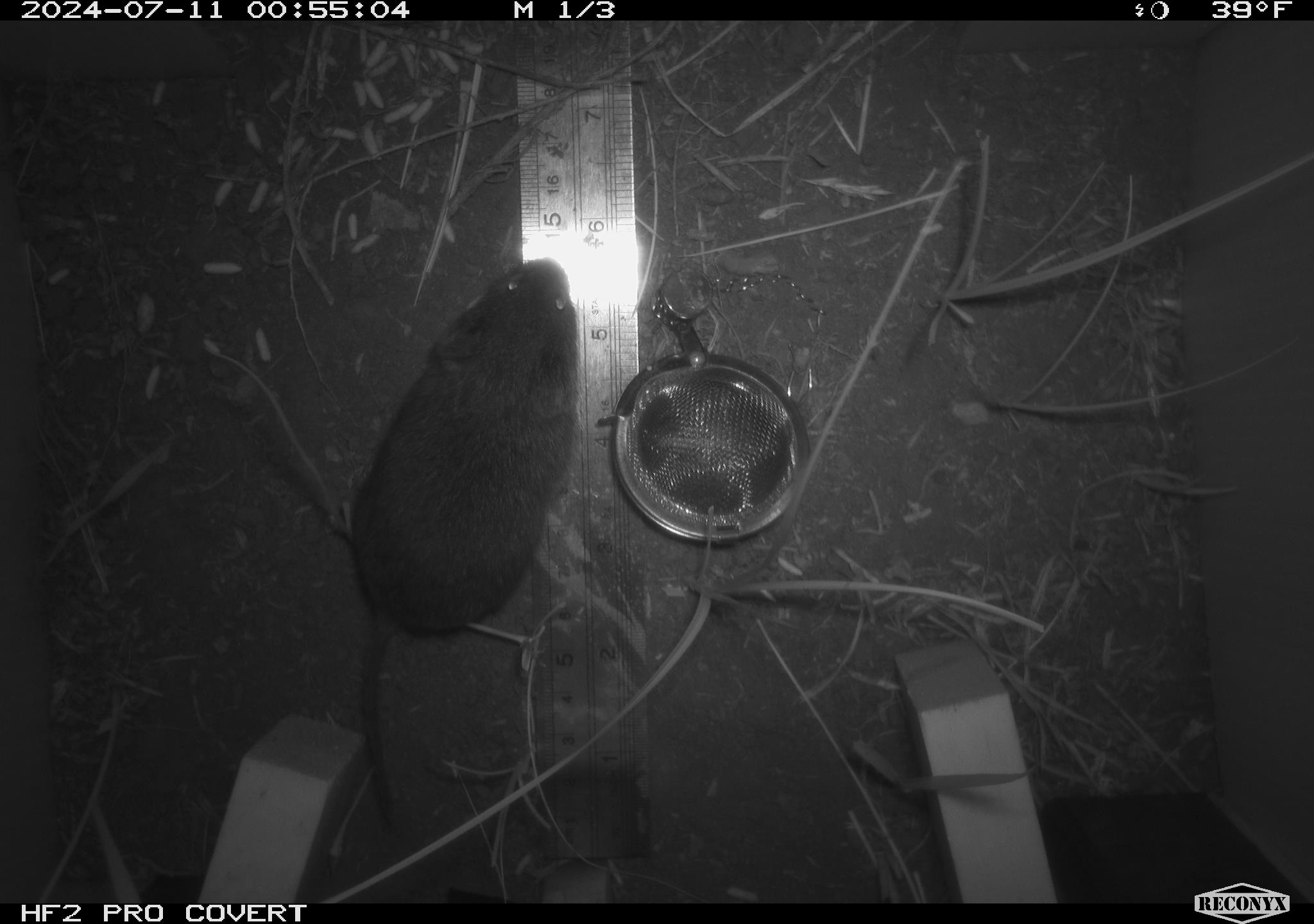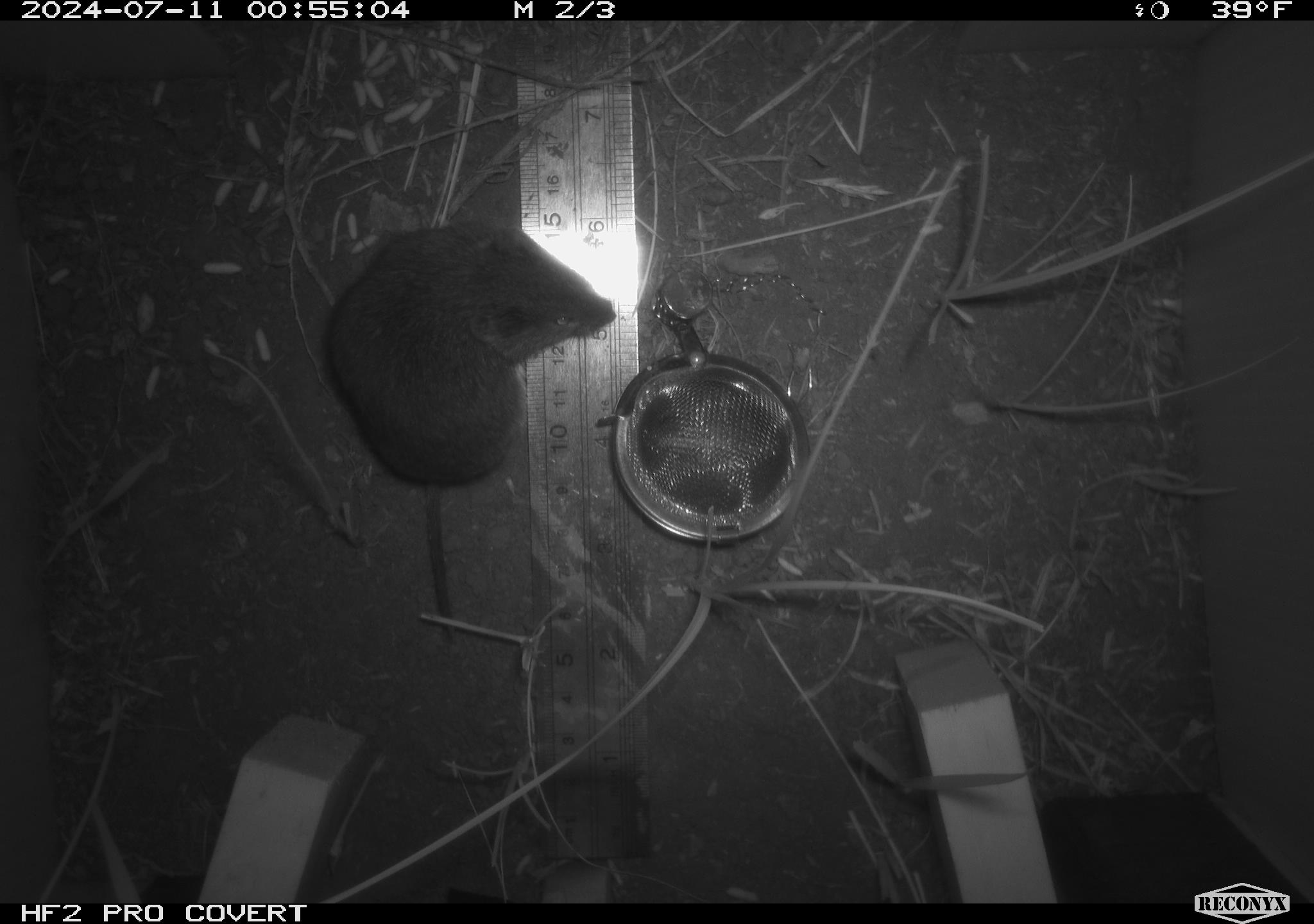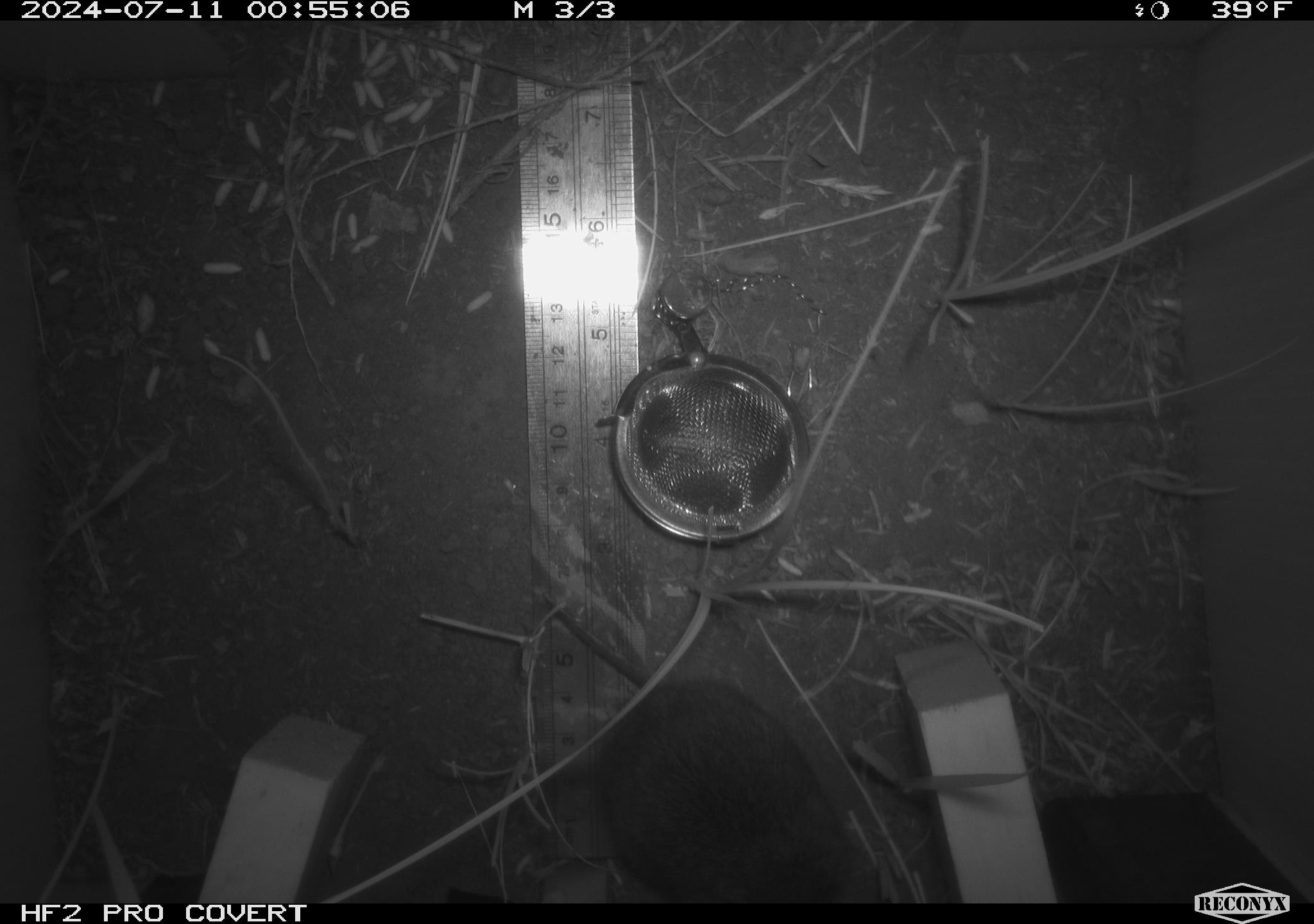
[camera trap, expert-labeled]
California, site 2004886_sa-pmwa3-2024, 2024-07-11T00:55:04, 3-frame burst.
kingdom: Animalia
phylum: Chordata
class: Mammalia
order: Rodentia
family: Cricetidae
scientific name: Arvicolinae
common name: voles, lemmings, and muskrats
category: arvicolinae subfamily